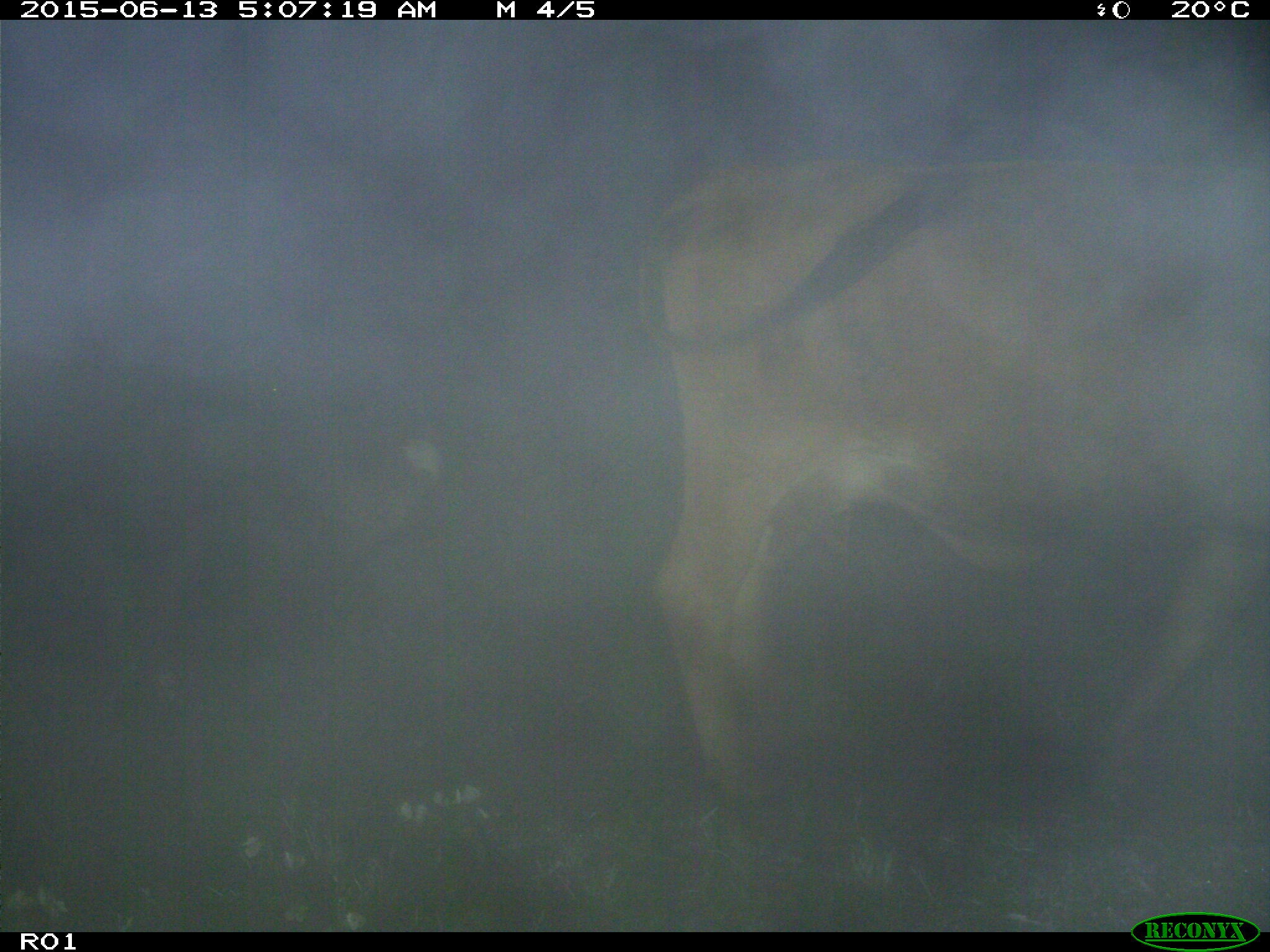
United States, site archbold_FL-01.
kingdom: Animalia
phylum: Chordata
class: Mammalia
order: Artiodactyla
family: Bovidae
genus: Bos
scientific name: Bos taurus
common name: domestic cow